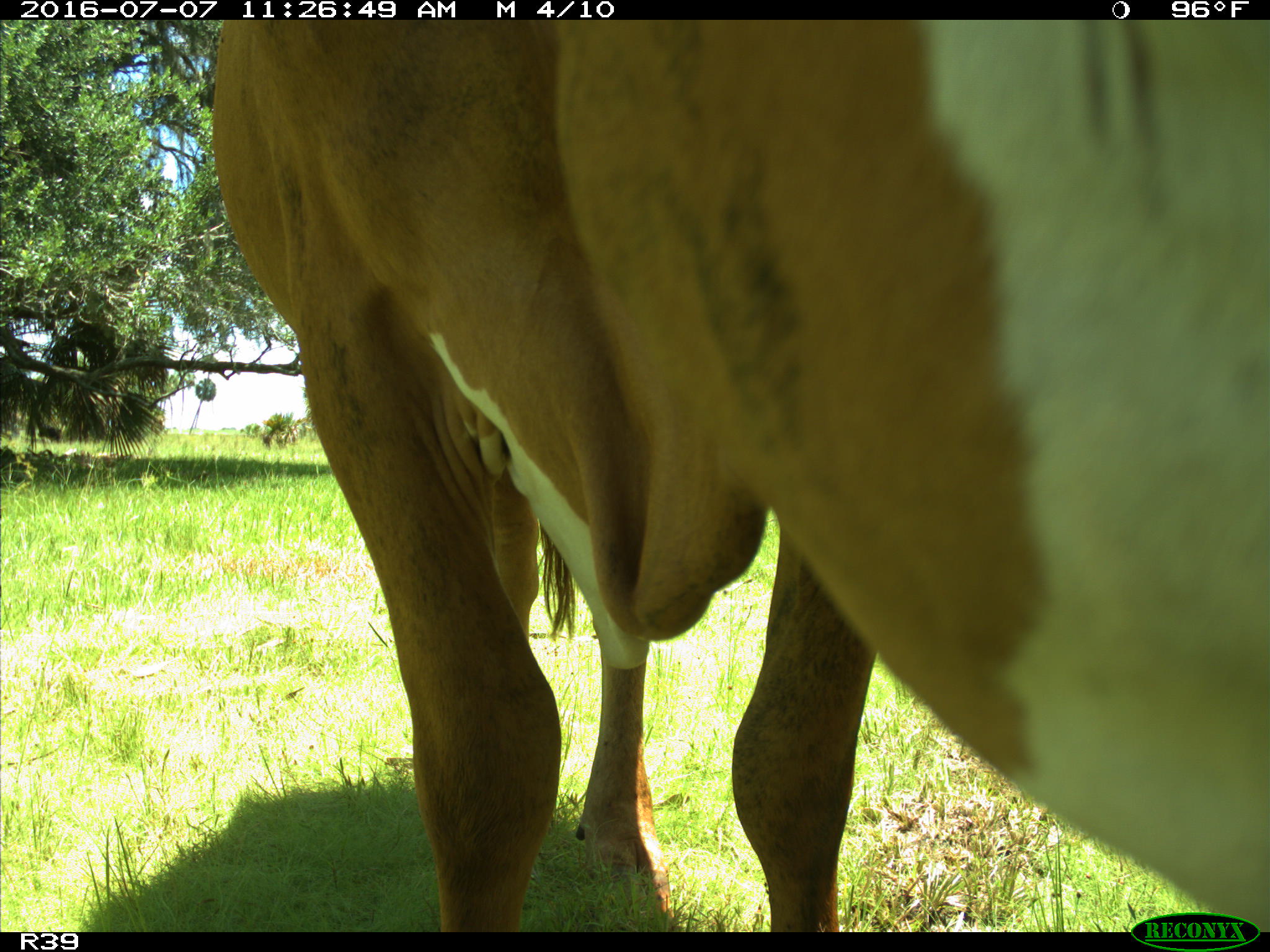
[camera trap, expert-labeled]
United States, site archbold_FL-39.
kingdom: Animalia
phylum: Chordata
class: Mammalia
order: Artiodactyla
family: Bovidae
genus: Bos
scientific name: Bos taurus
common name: domestic cow